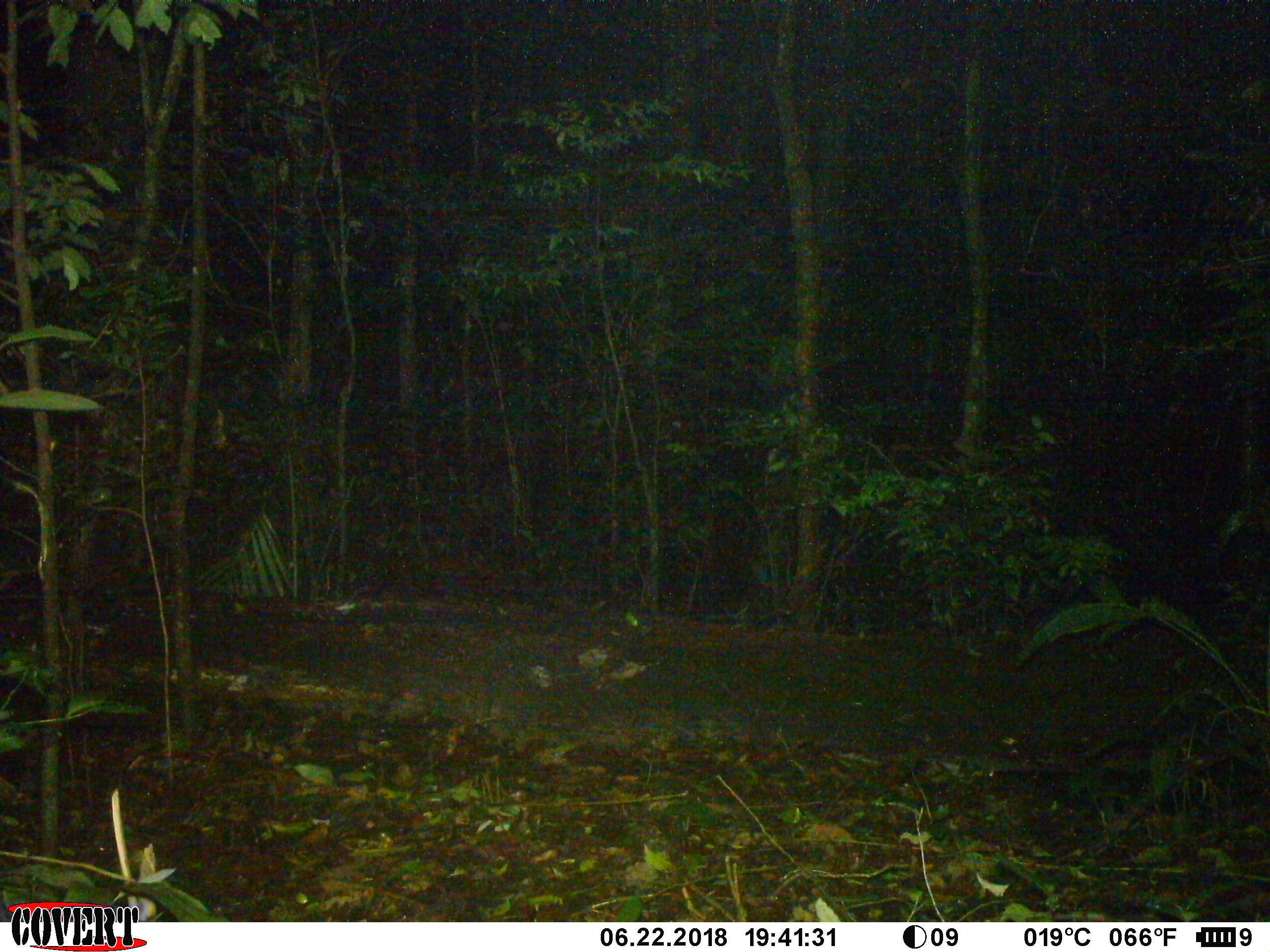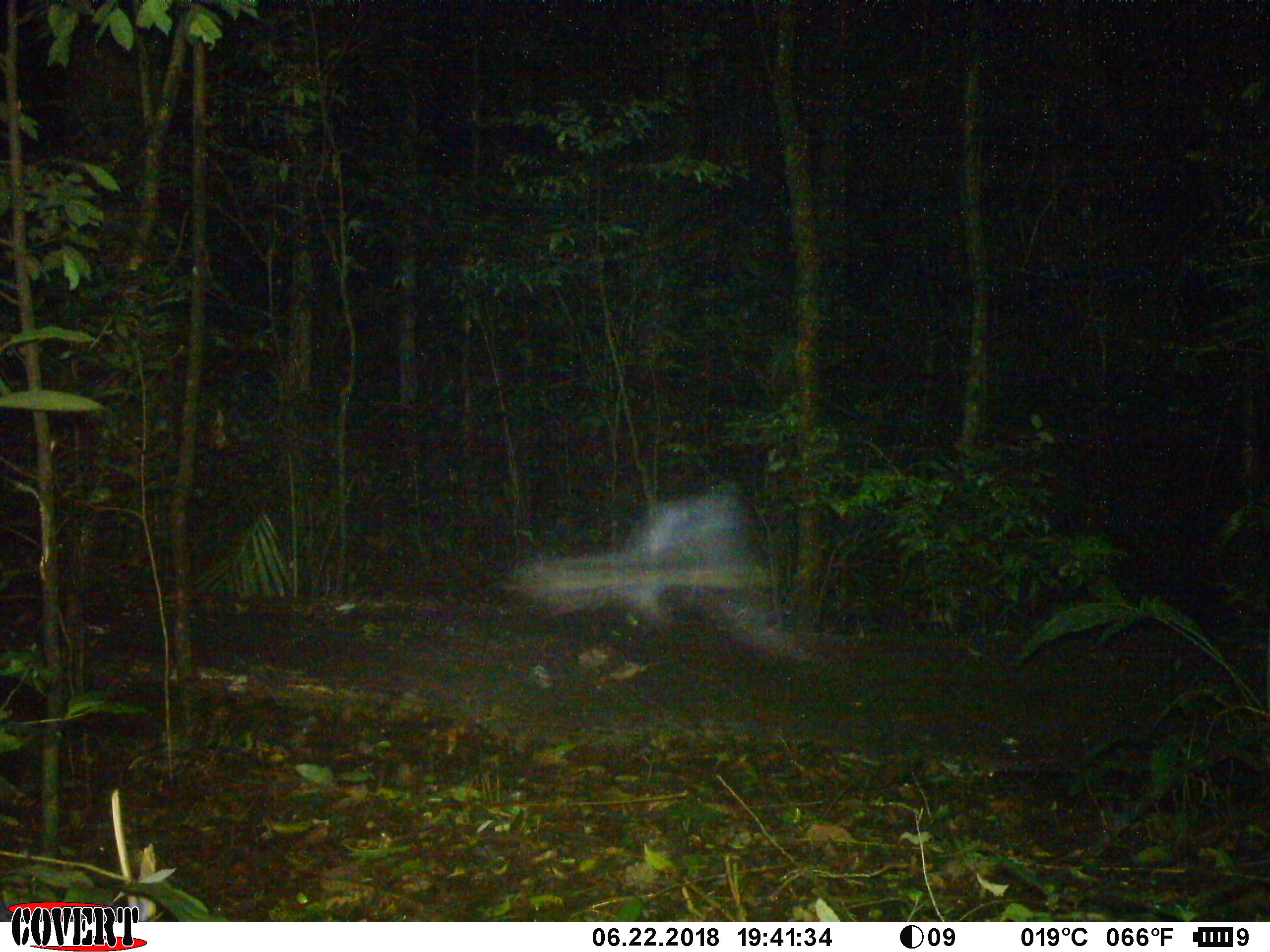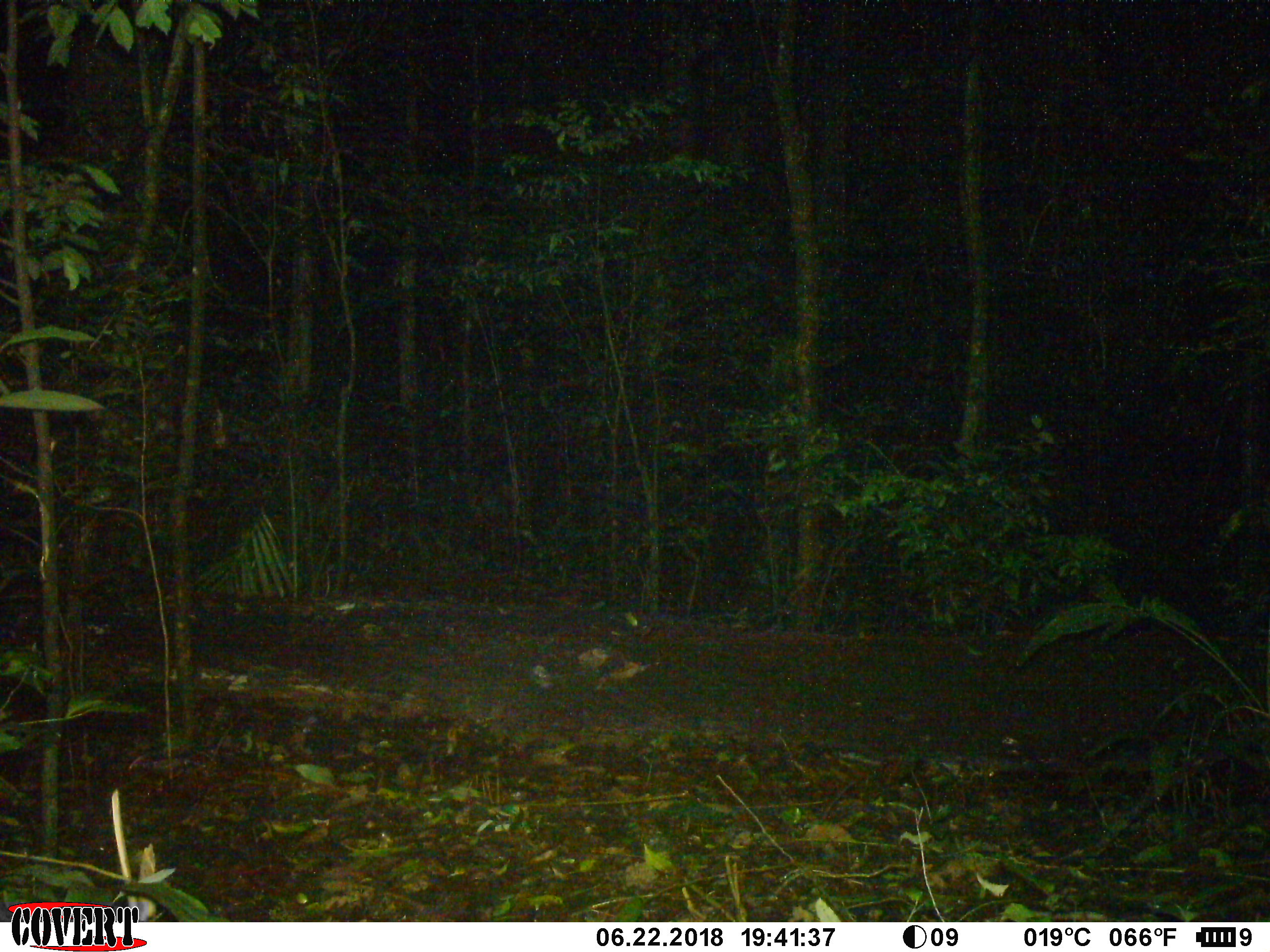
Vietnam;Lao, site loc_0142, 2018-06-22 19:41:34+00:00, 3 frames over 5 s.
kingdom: Animalia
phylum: Arthropoda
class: Insecta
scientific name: Insecta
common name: insect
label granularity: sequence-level